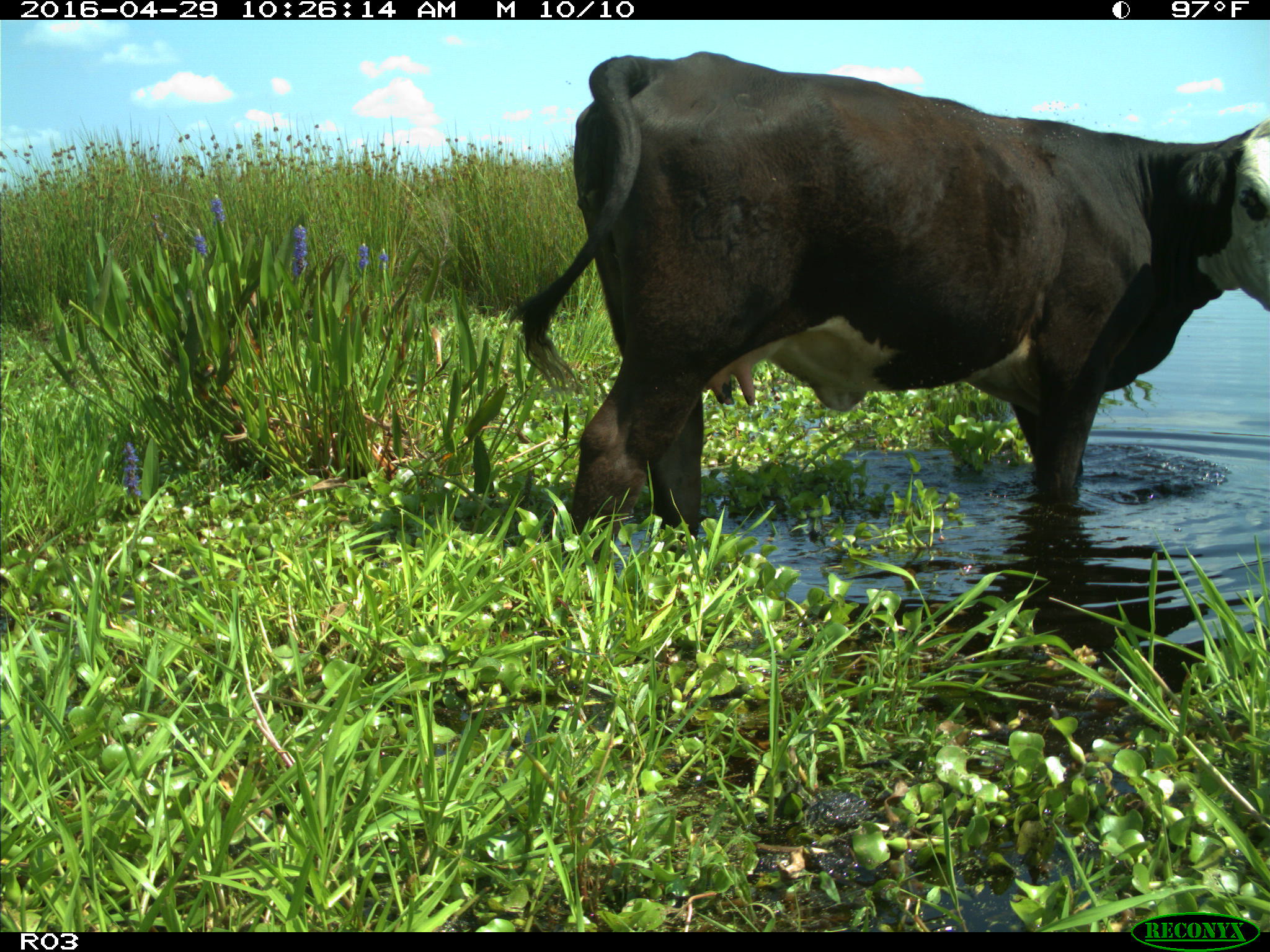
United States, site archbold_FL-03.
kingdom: Animalia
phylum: Chordata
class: Mammalia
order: Artiodactyla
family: Bovidae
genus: Bos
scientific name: Bos taurus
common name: domestic cow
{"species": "Bos taurus (domestic cow)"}